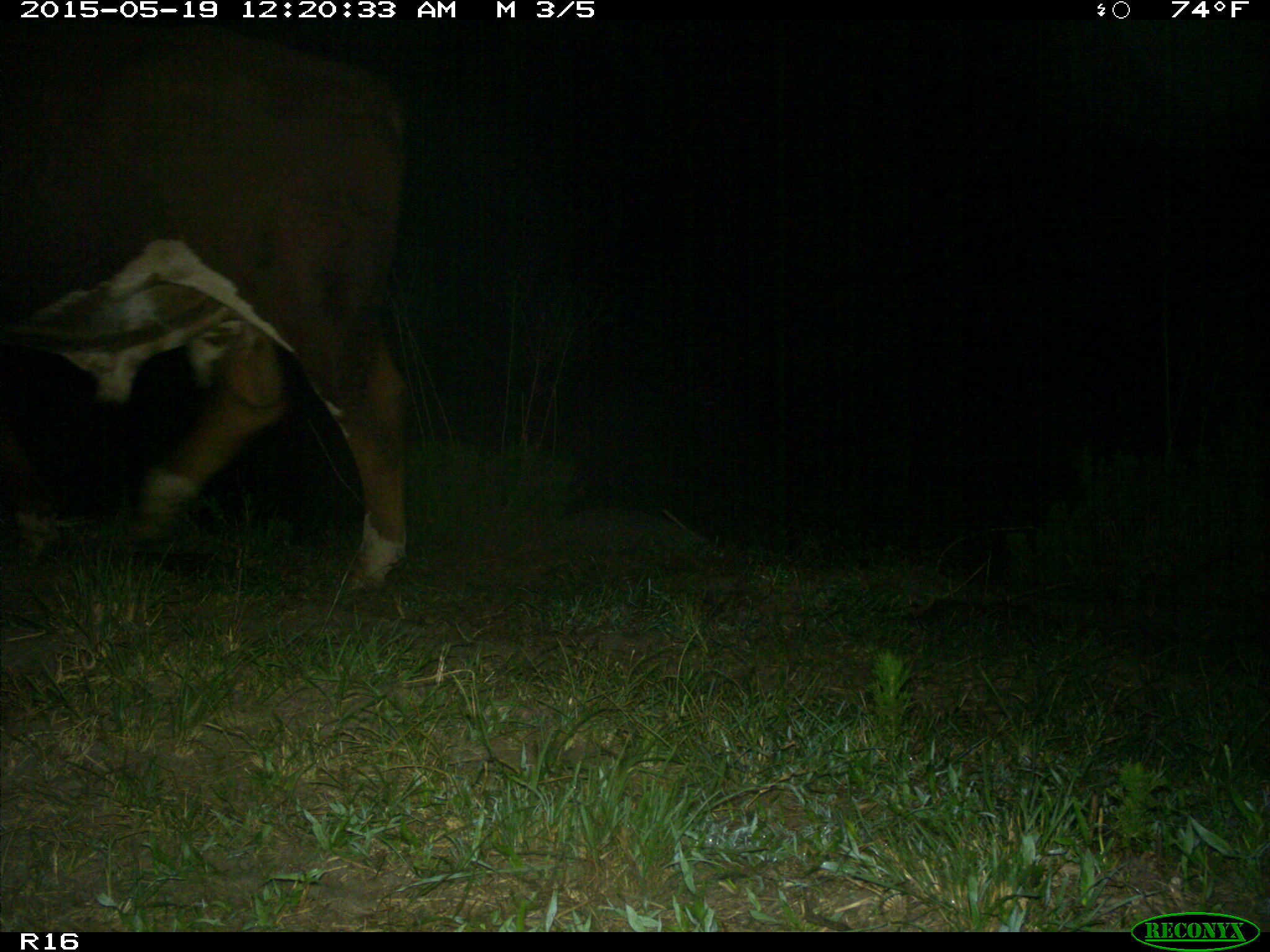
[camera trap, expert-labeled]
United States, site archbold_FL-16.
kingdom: Animalia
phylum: Chordata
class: Mammalia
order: Artiodactyla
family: Bovidae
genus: Bos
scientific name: Bos taurus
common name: domestic cow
Bos taurus (domestic cow).